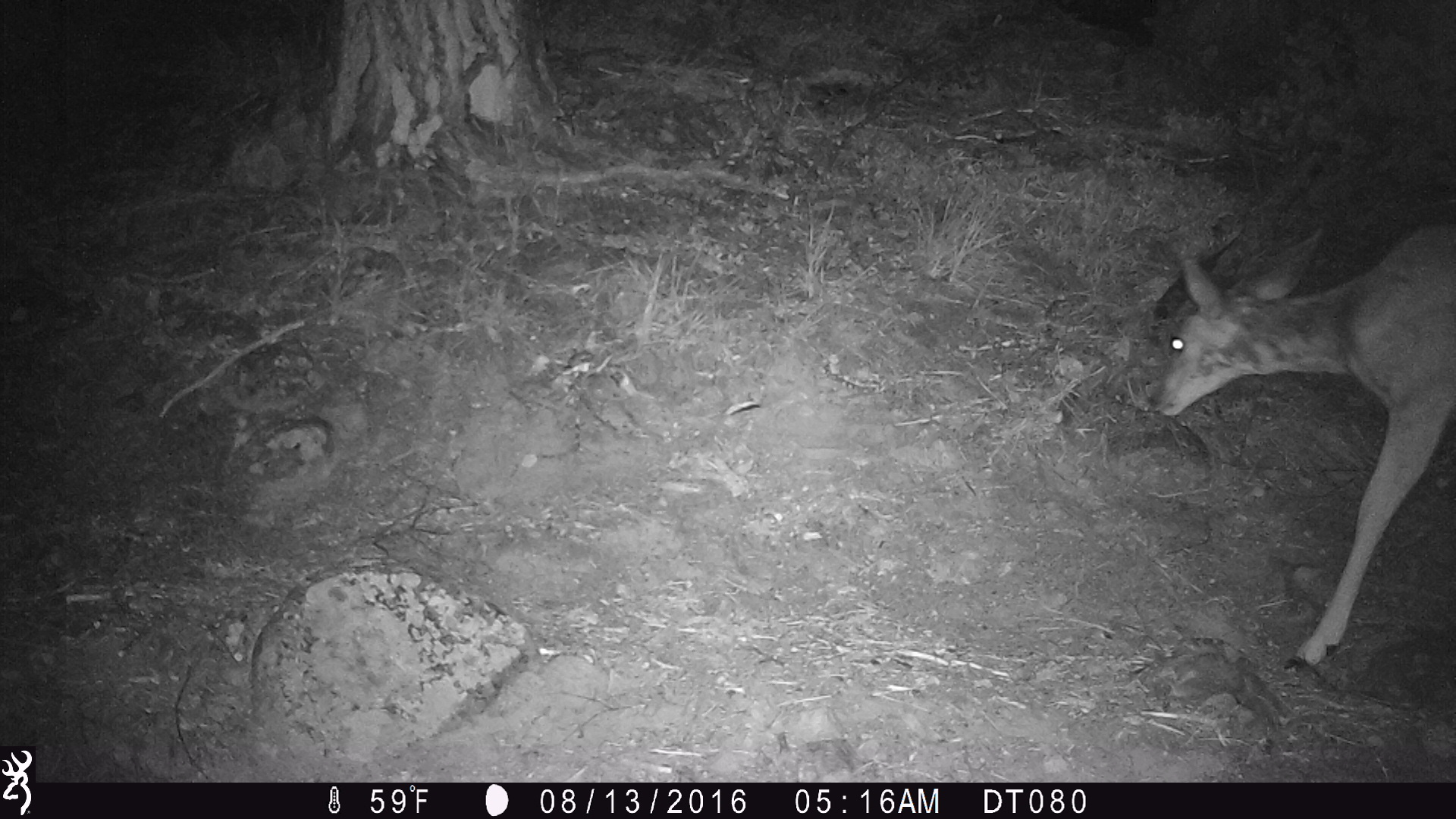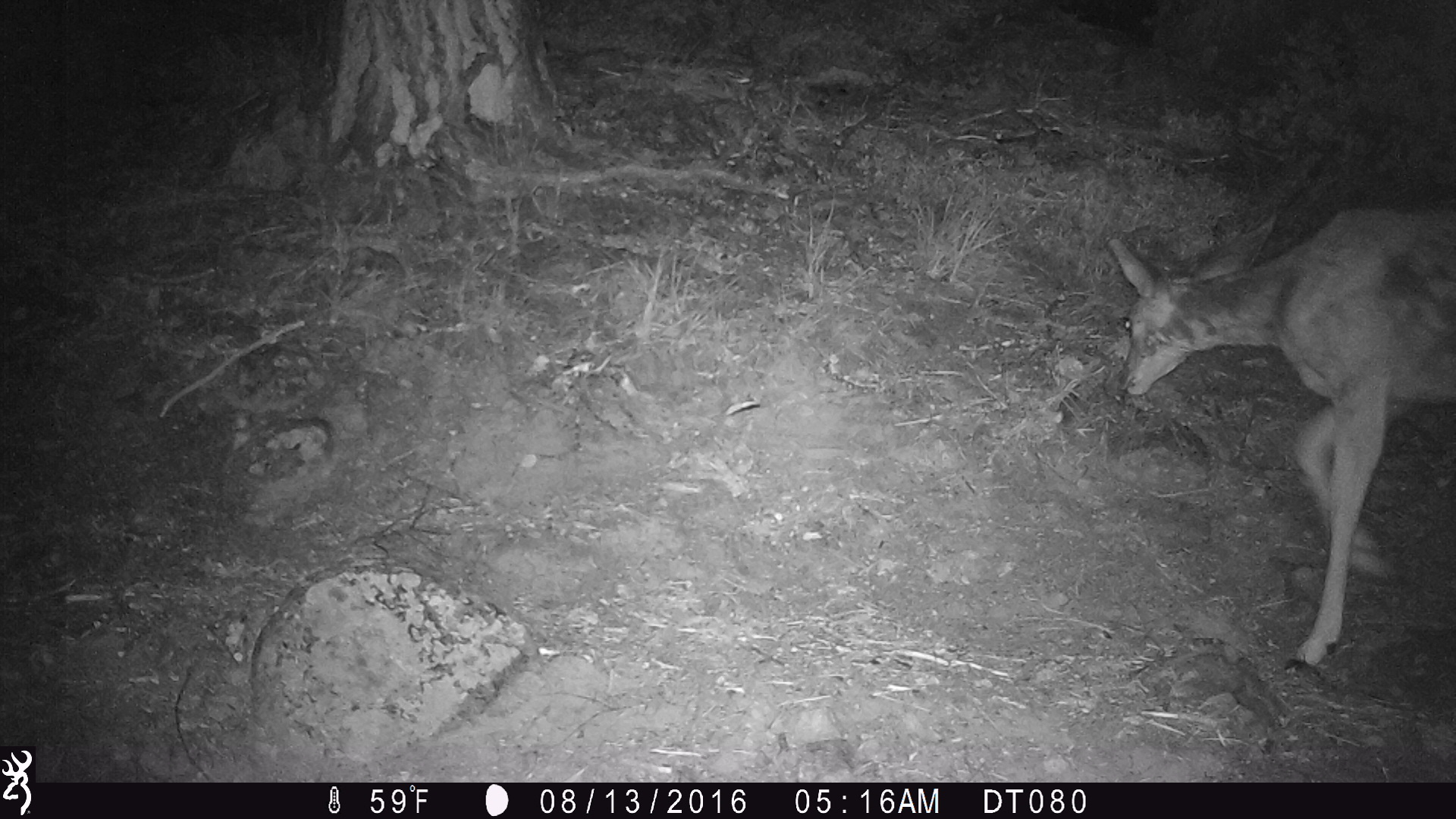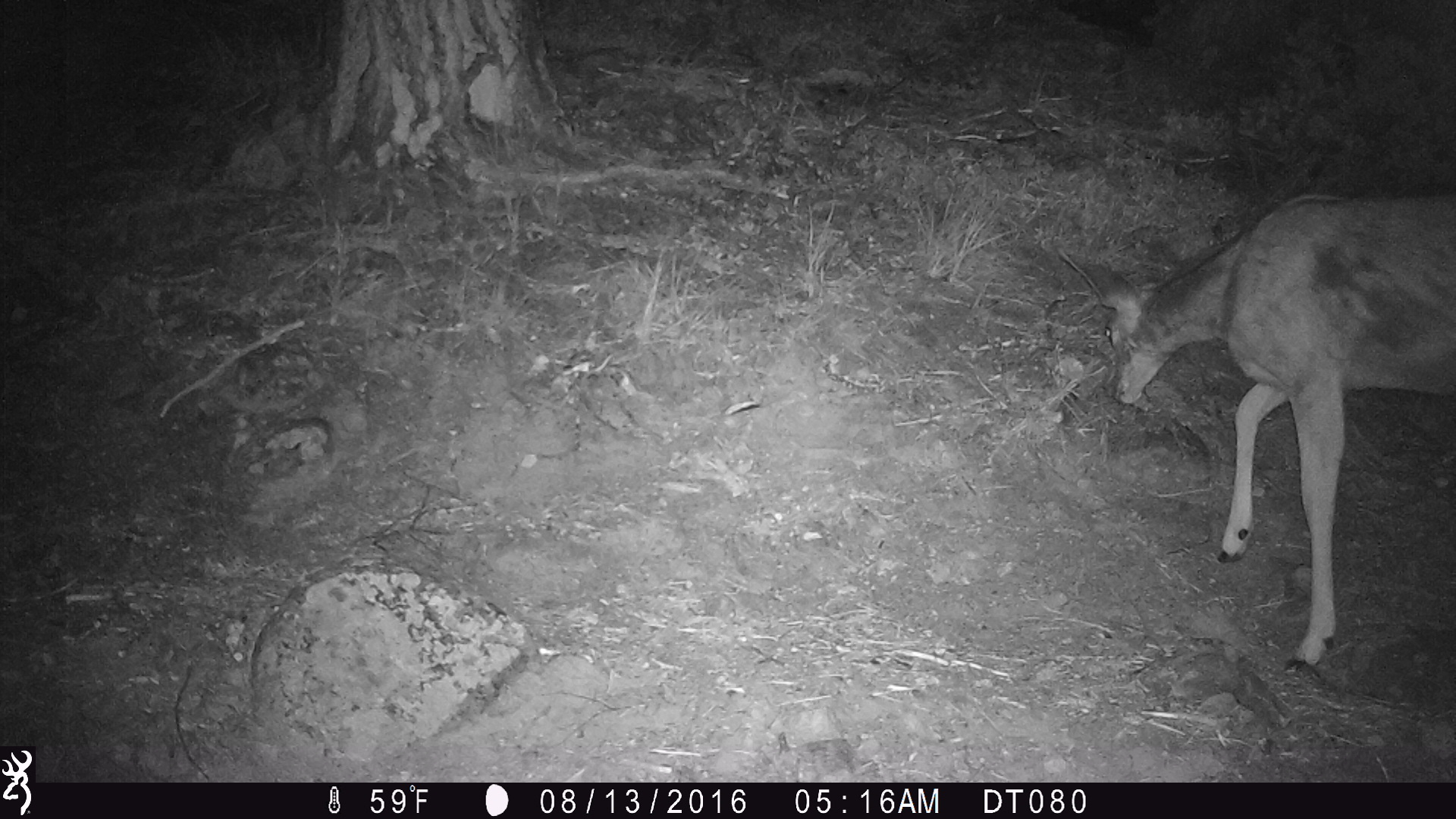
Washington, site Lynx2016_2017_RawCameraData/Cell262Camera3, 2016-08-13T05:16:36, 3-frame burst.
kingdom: Animalia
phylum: Chordata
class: Mammalia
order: Artiodactyla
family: Cervidae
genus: Odocoileus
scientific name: Odocoileus hemionus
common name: mule deer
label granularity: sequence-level